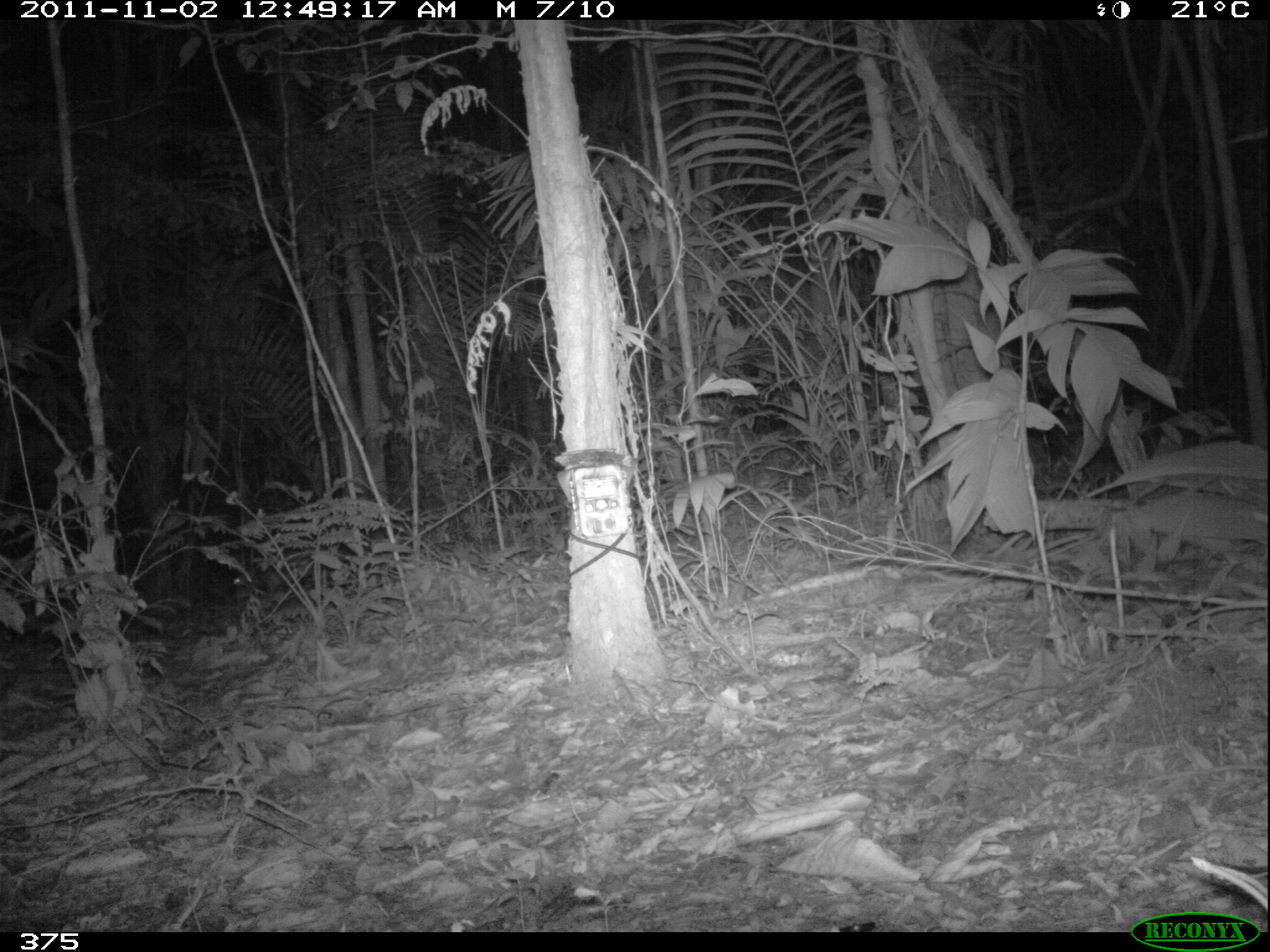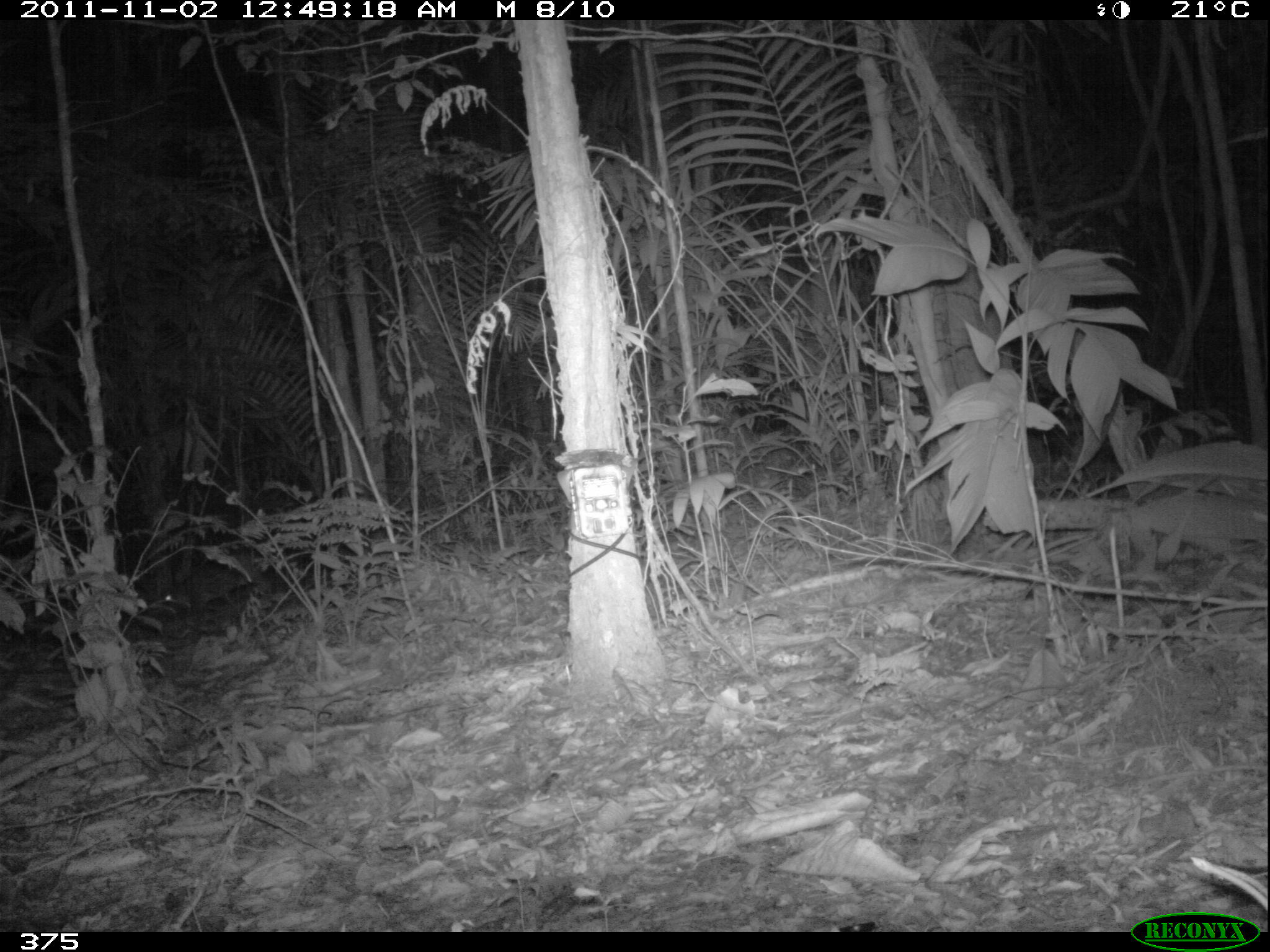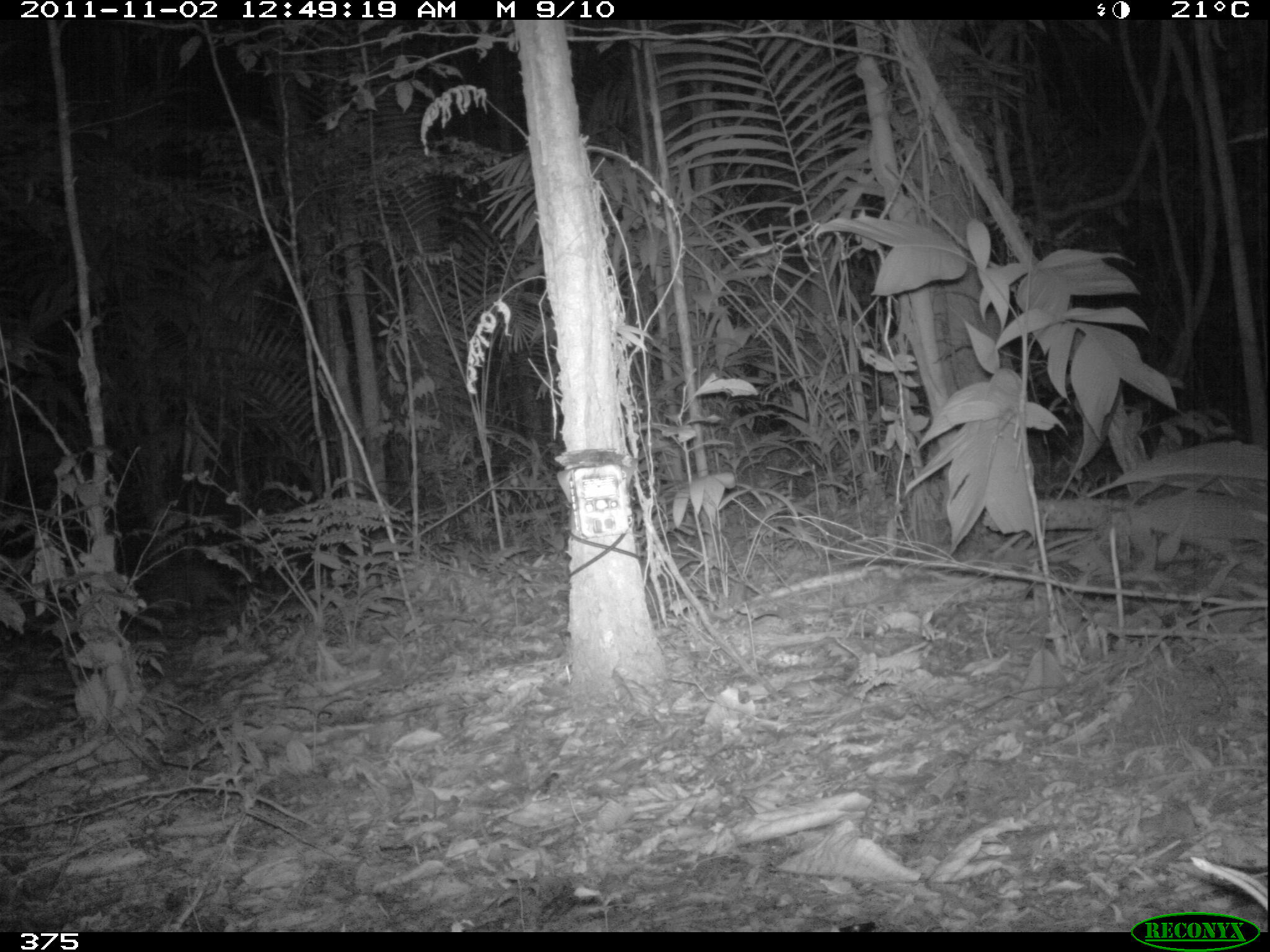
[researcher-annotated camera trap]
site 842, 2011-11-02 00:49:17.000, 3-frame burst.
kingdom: Animalia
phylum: Chordata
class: Mammalia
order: Rodentia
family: Cuniculidae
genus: Cuniculus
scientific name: Cuniculus paca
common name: spotted paca